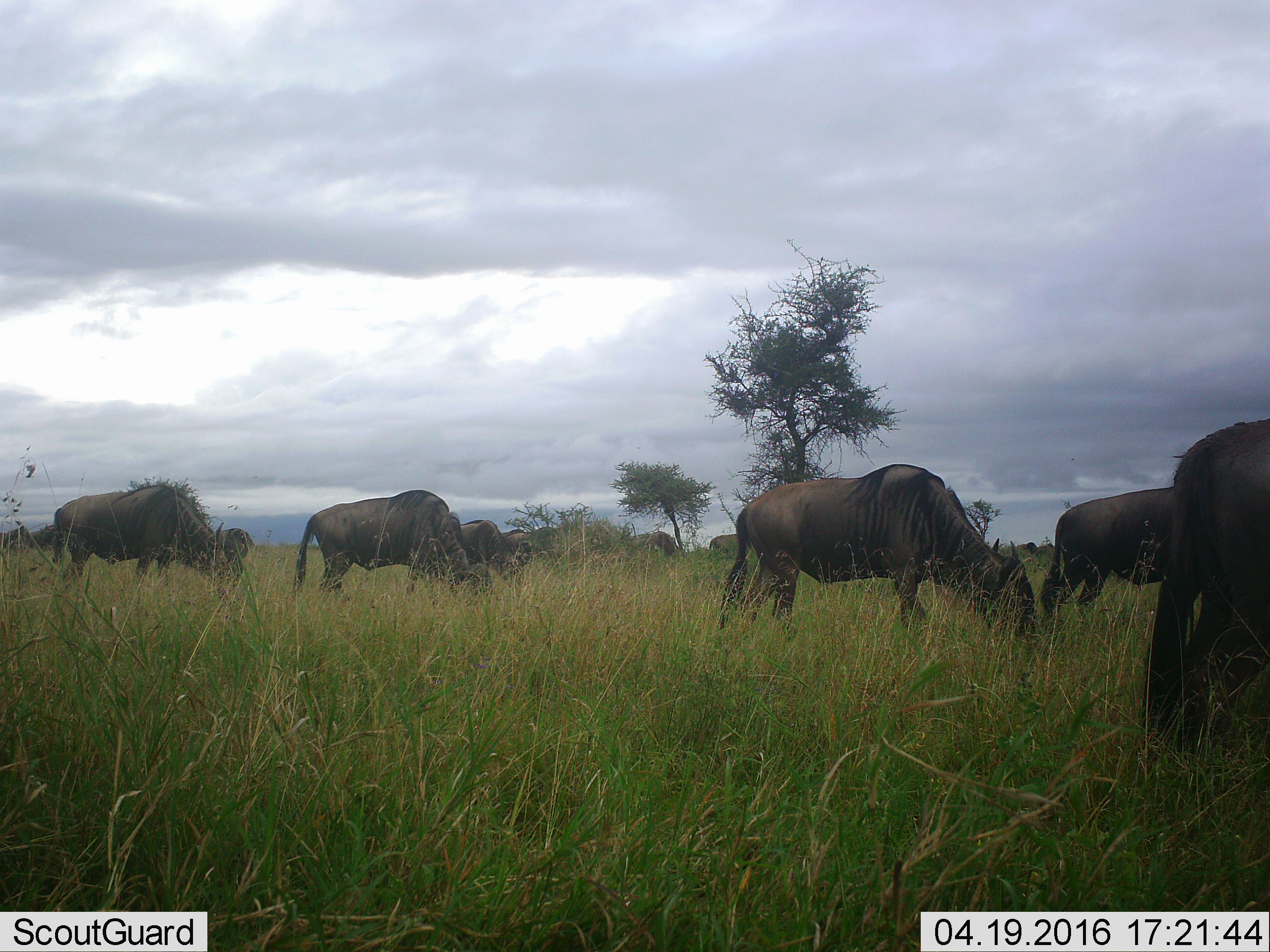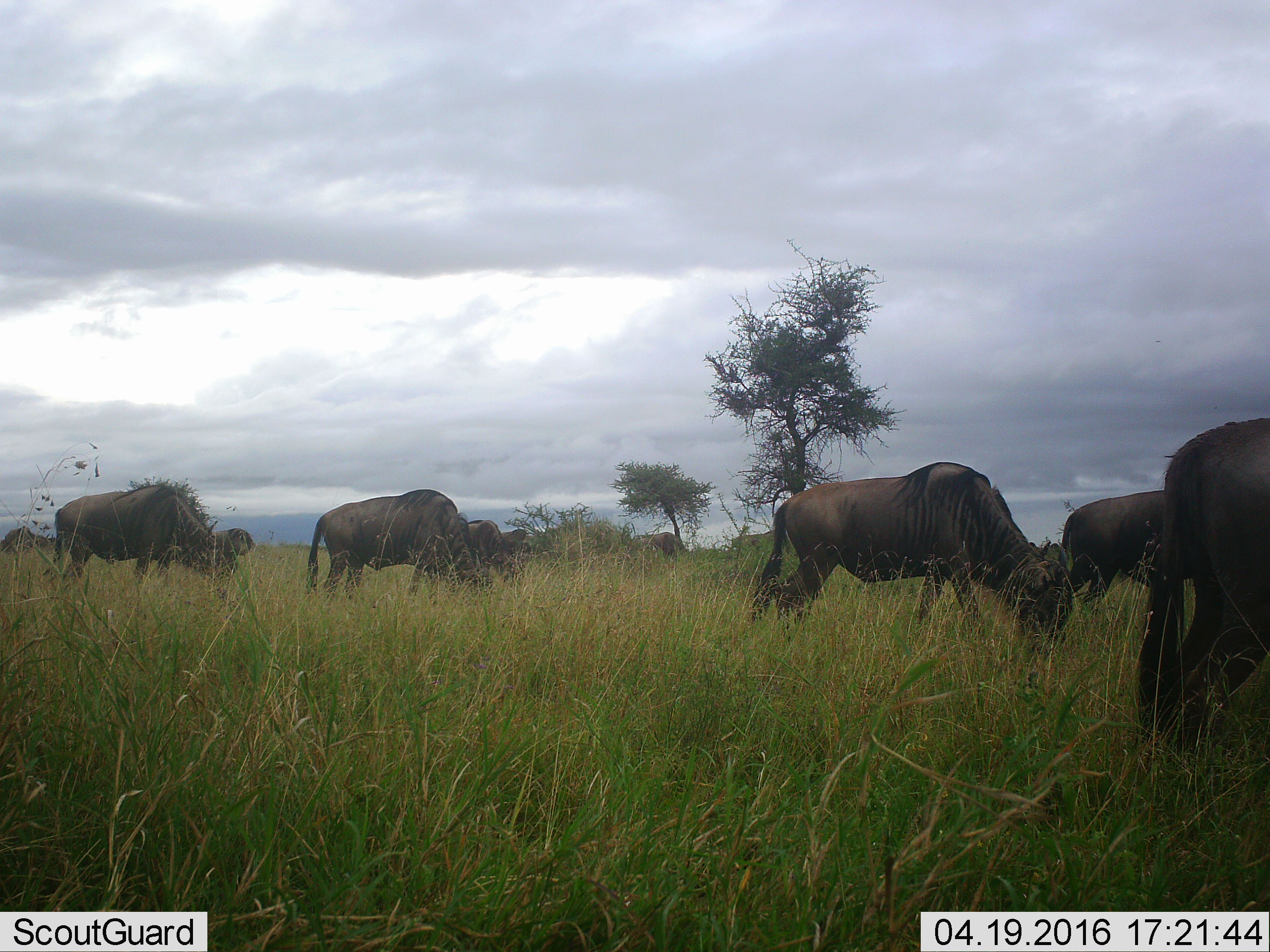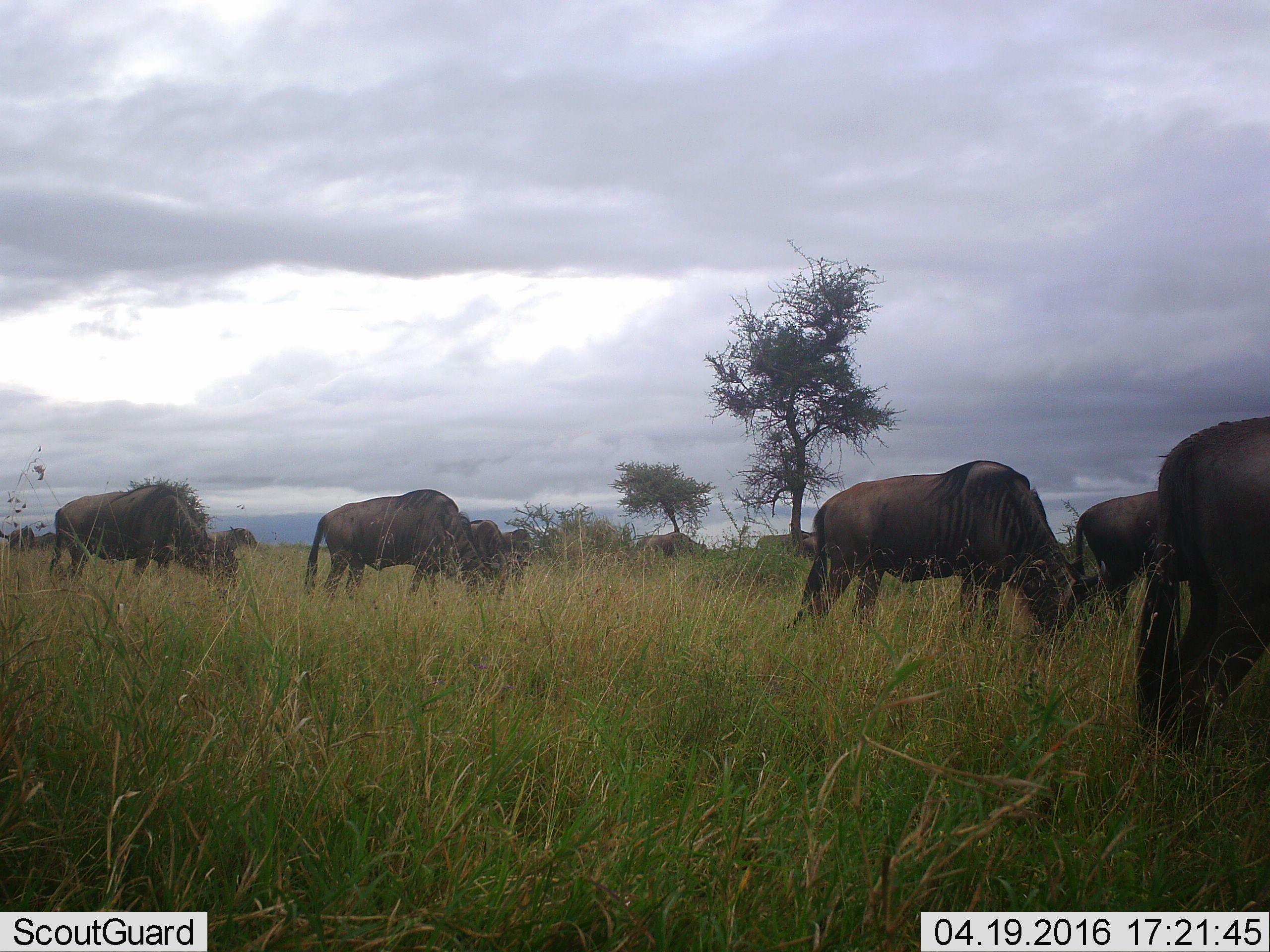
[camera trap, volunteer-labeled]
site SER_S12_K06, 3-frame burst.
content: unidentified animal